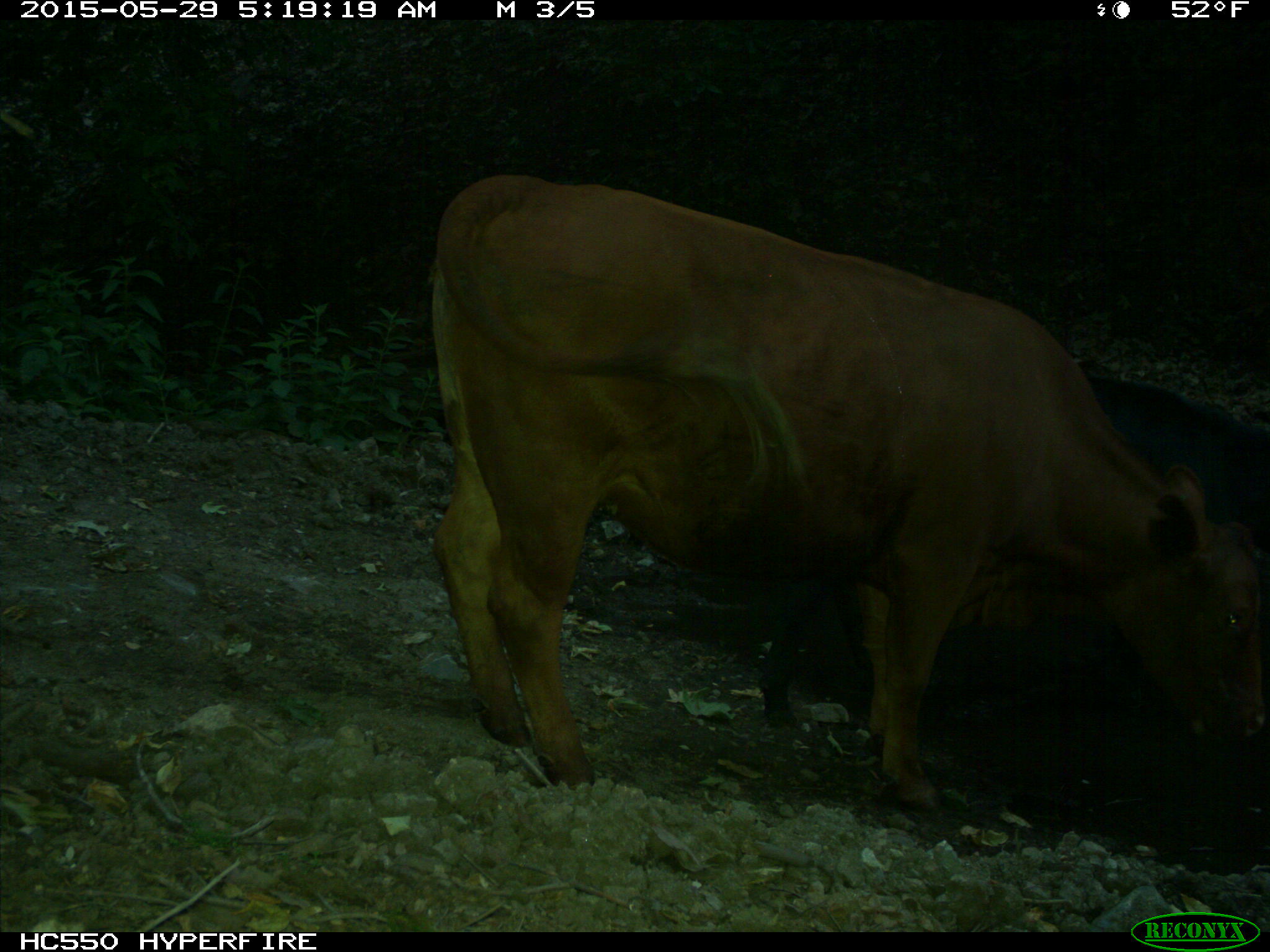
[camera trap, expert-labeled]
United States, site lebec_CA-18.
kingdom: Animalia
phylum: Chordata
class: Mammalia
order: Artiodactyla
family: Bovidae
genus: Bos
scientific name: Bos taurus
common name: domestic cow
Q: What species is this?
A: Bos taurus (domestic cow).